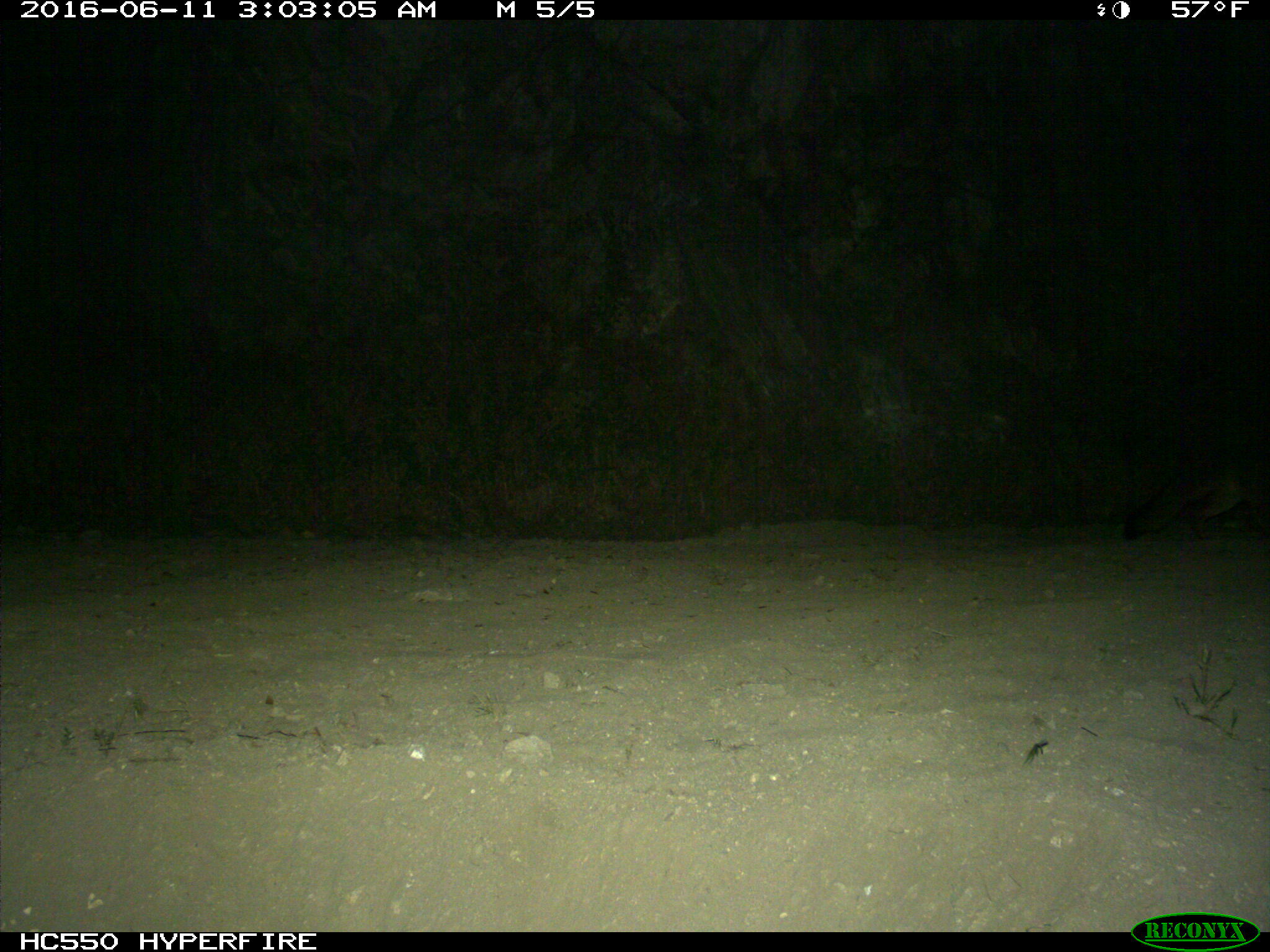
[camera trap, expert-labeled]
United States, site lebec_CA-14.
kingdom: Animalia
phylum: Chordata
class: Mammalia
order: Carnivora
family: Canidae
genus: Urocyon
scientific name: Urocyon cinereoargenteus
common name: gray fox